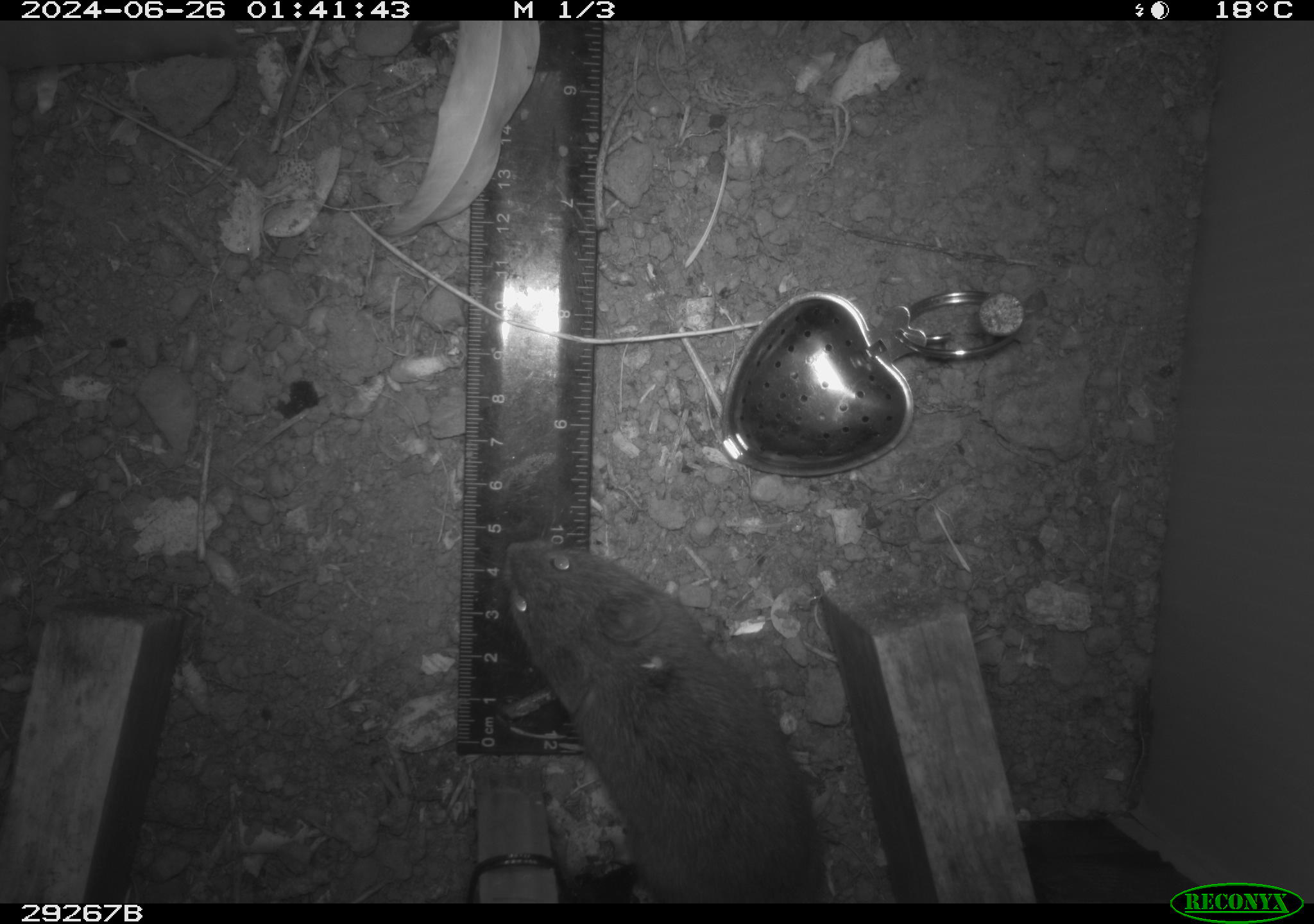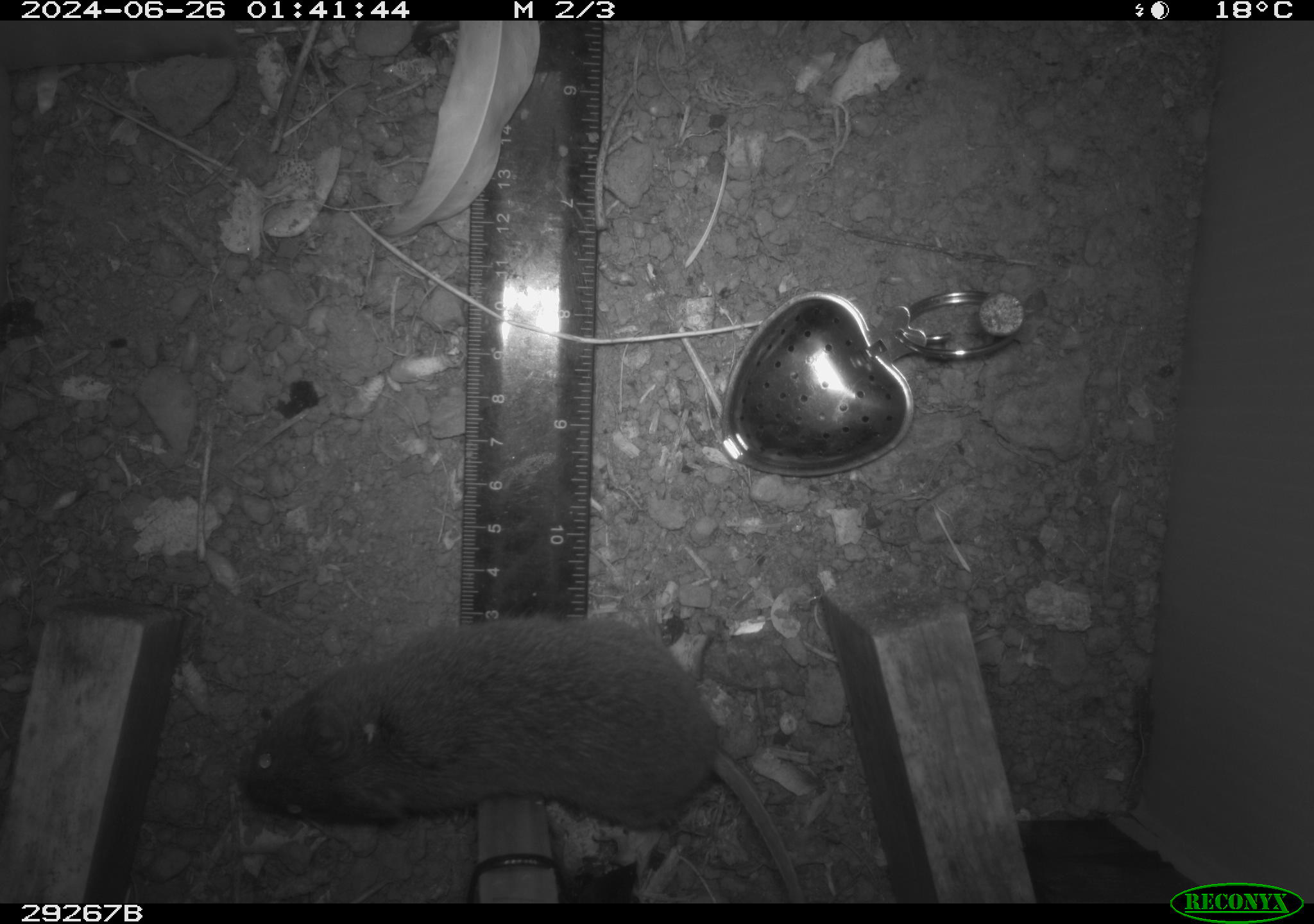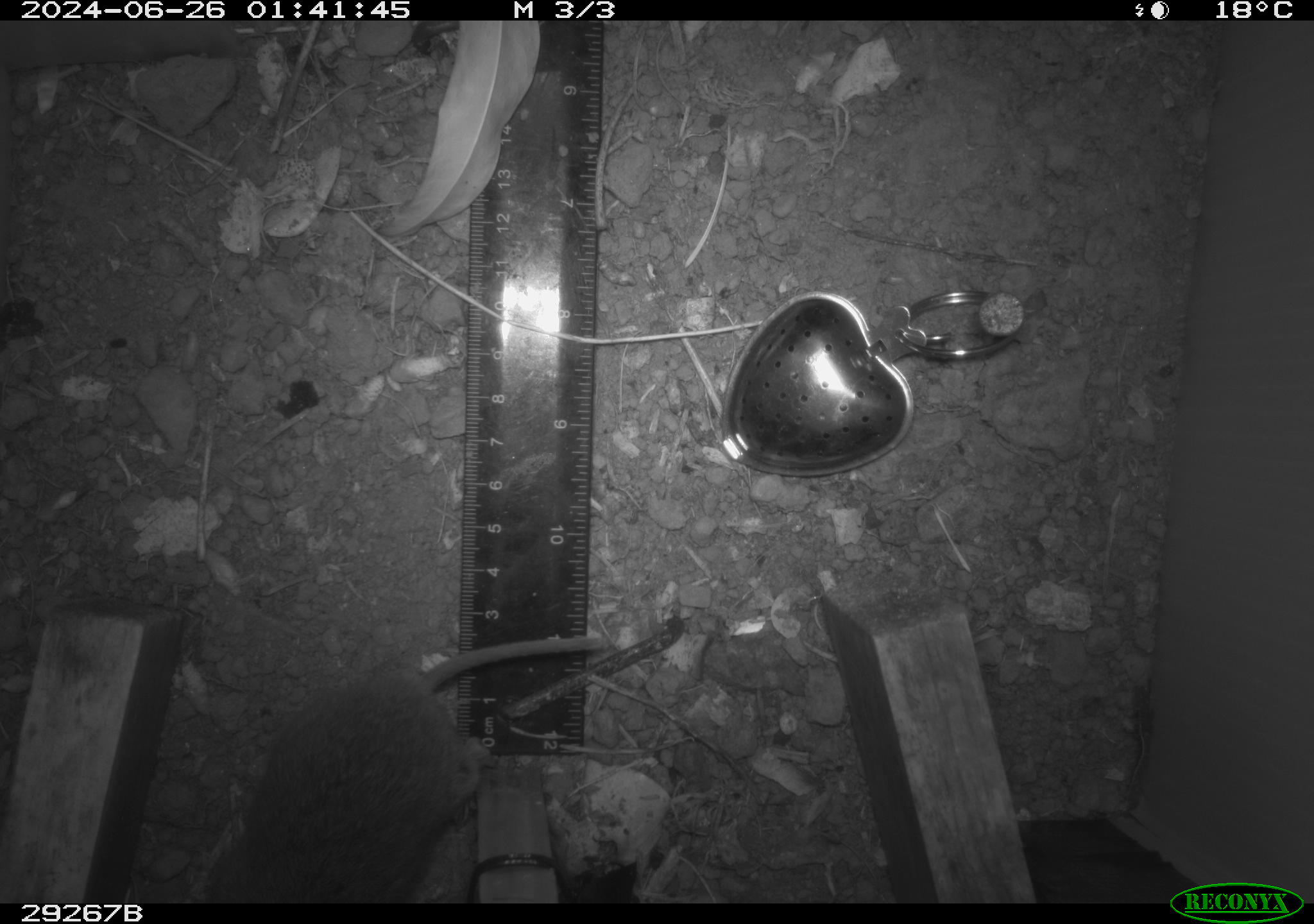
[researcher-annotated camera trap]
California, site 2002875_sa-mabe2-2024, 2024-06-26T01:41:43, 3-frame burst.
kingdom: Animalia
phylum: Chordata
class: Mammalia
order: Rodentia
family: Cricetidae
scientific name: Arvicolinae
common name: voles, lemmings, and muskrats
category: arvicolinae subfamily